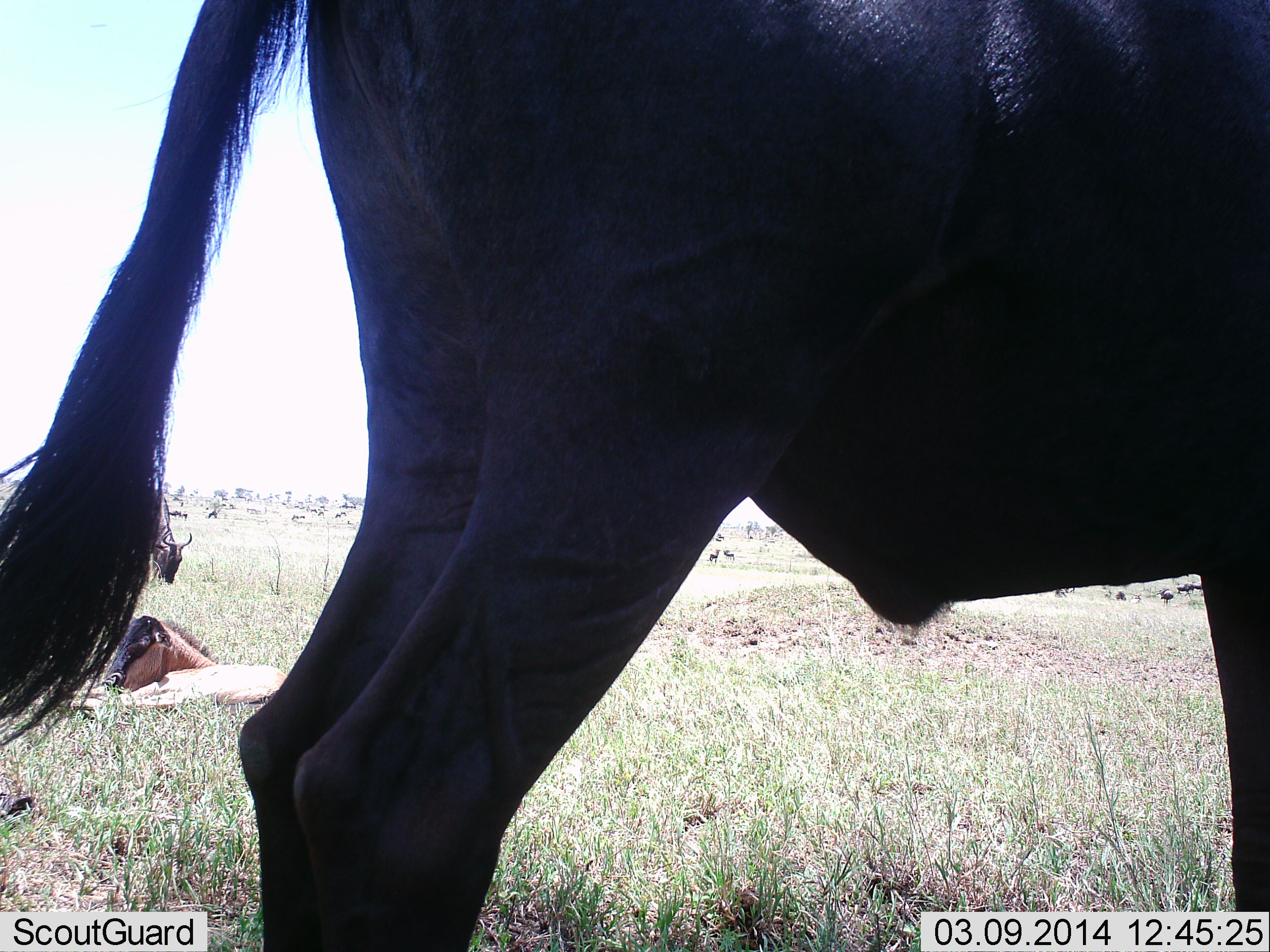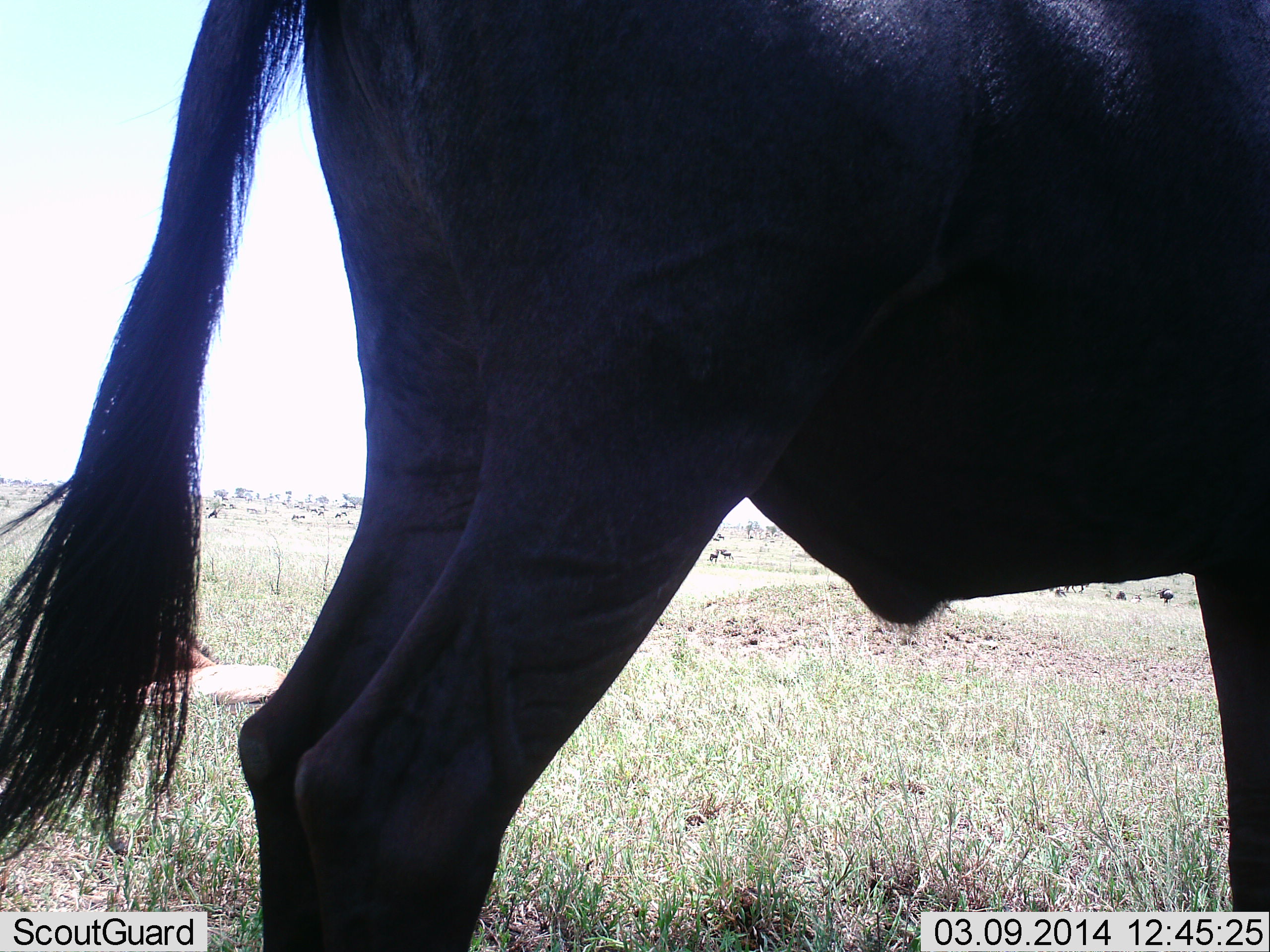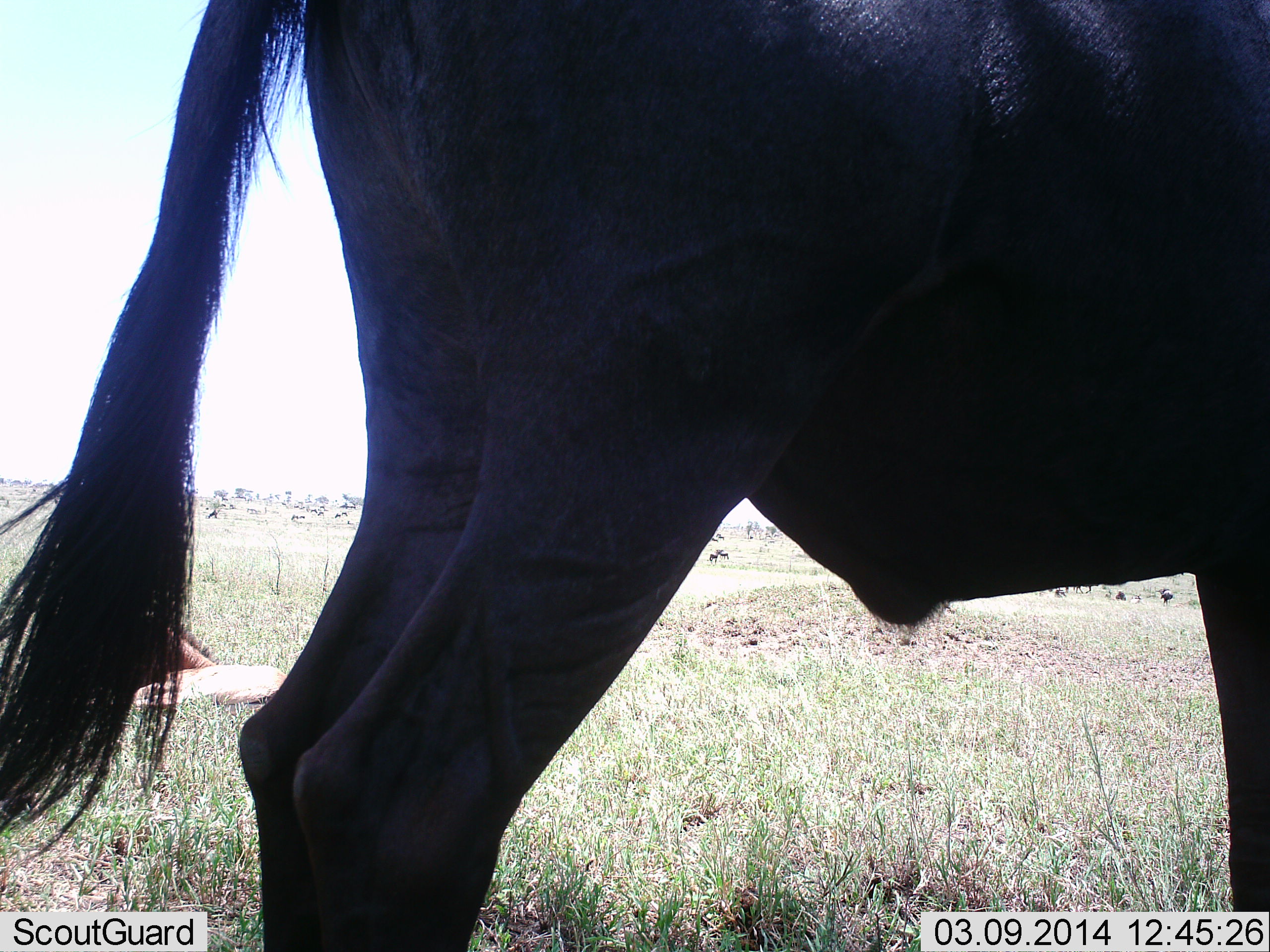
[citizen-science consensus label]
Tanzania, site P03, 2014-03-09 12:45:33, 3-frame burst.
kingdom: Animalia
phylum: Chordata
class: Mammalia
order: Artiodactyla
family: Bovidae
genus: Connochaetes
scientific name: Connochaetes taurinus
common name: blue wildebeest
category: wildebeest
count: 3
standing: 90%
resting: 50%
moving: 20%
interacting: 0%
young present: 30%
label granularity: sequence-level